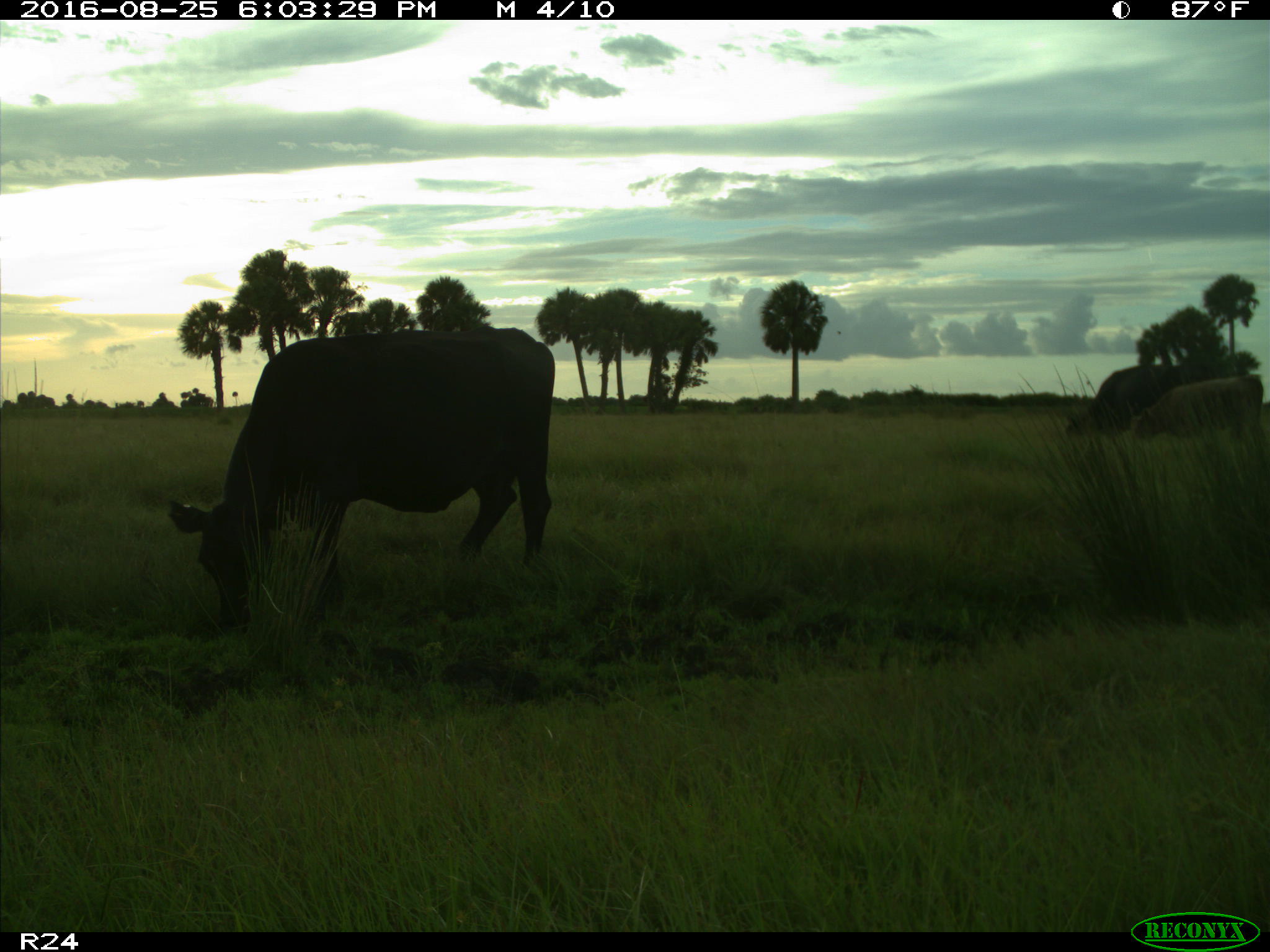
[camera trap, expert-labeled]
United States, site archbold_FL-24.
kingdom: Animalia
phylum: Chordata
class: Mammalia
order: Artiodactyla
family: Bovidae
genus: Bos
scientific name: Bos taurus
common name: domestic cow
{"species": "Bos taurus (domestic cow)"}